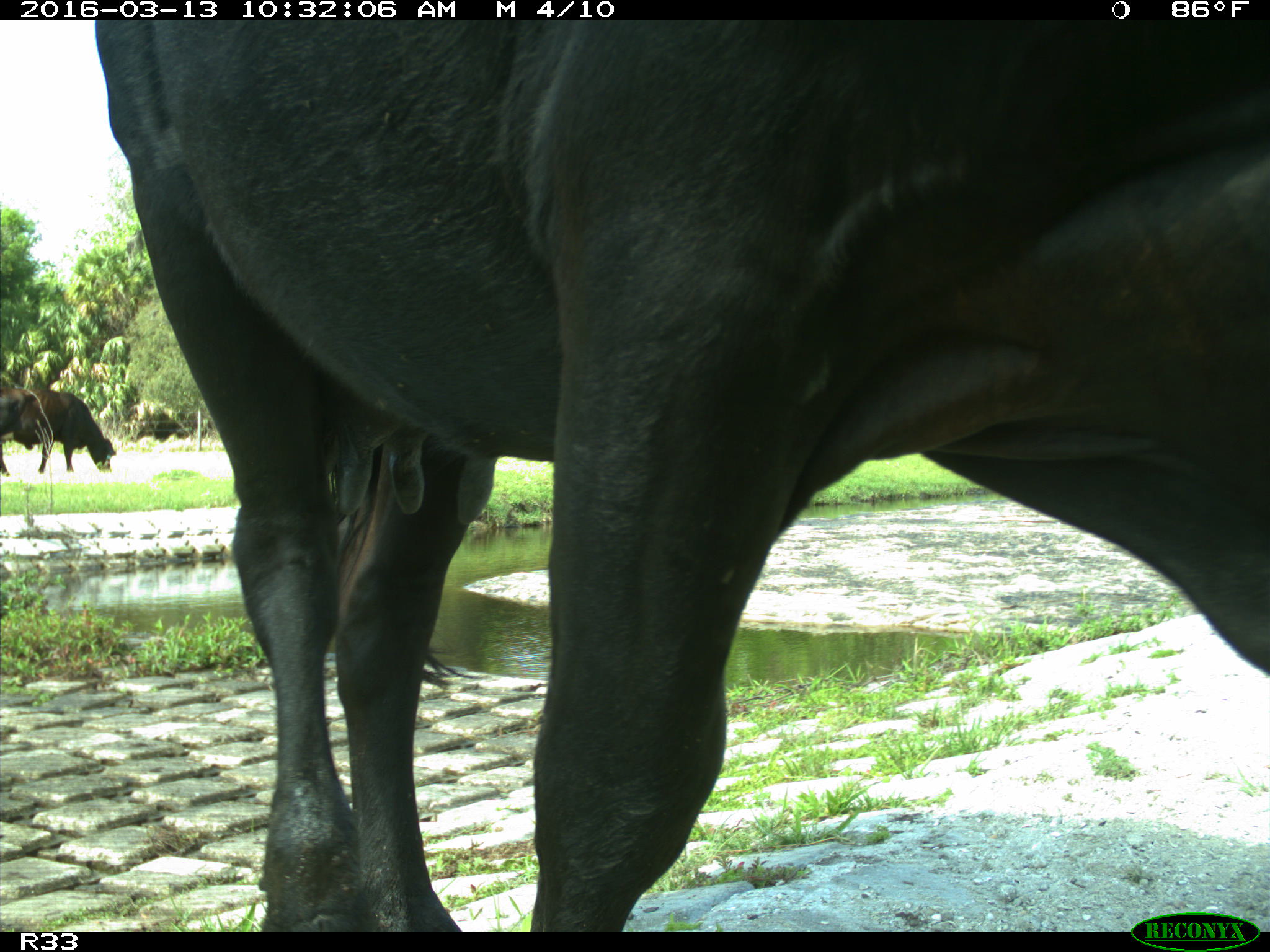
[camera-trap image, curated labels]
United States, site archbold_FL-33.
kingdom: Animalia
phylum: Chordata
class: Mammalia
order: Artiodactyla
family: Bovidae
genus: Bos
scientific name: Bos taurus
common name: domestic cow